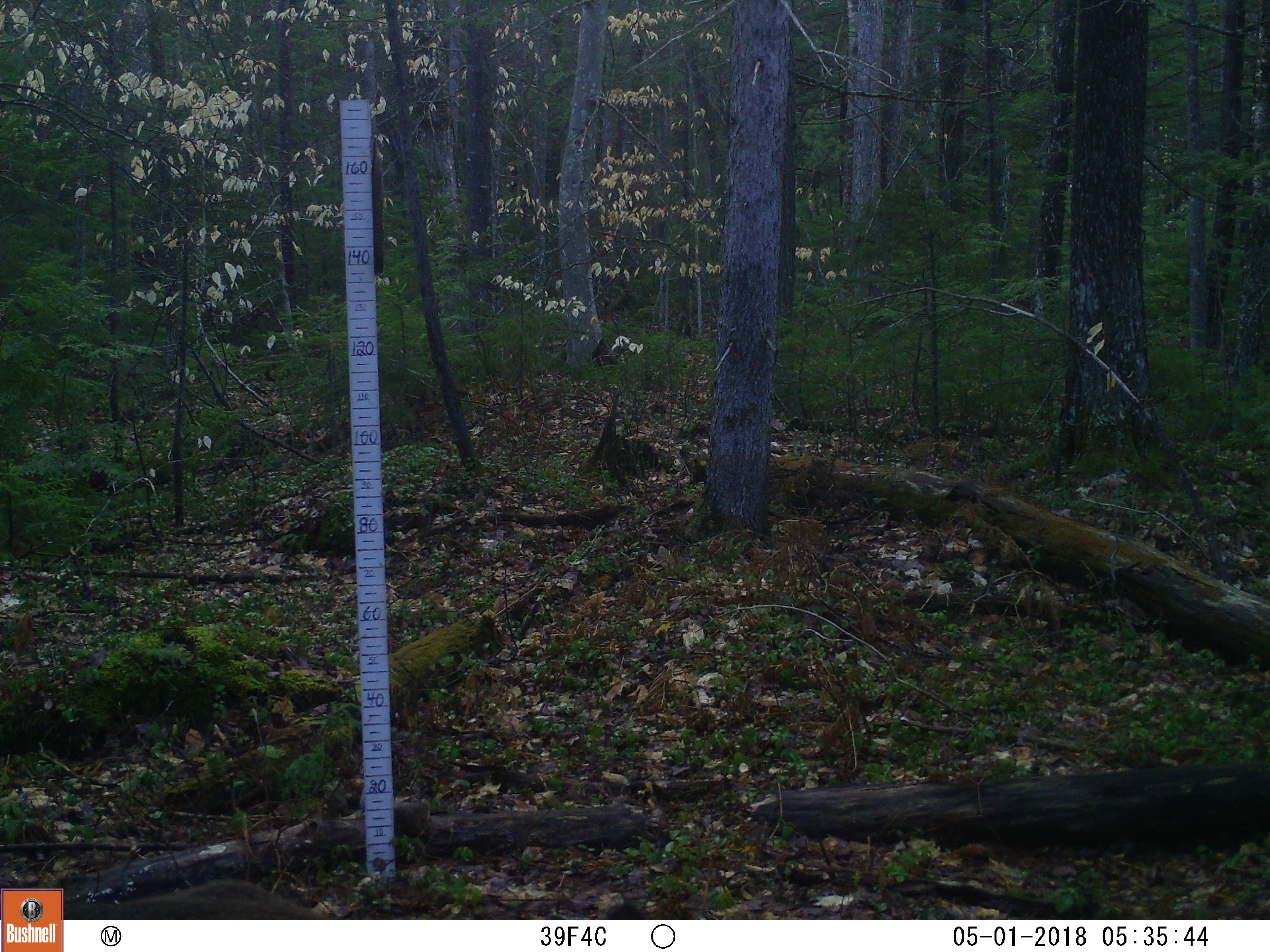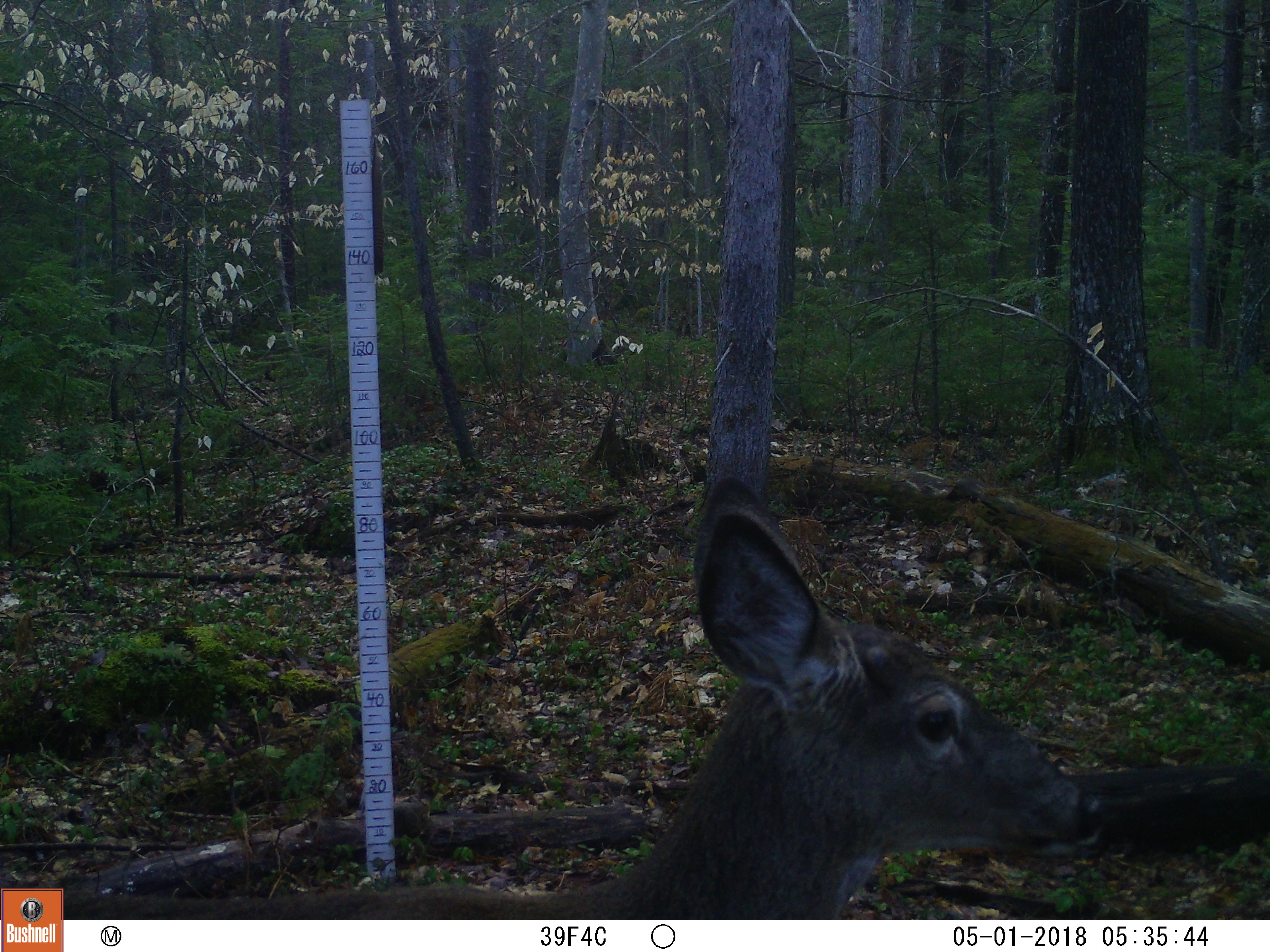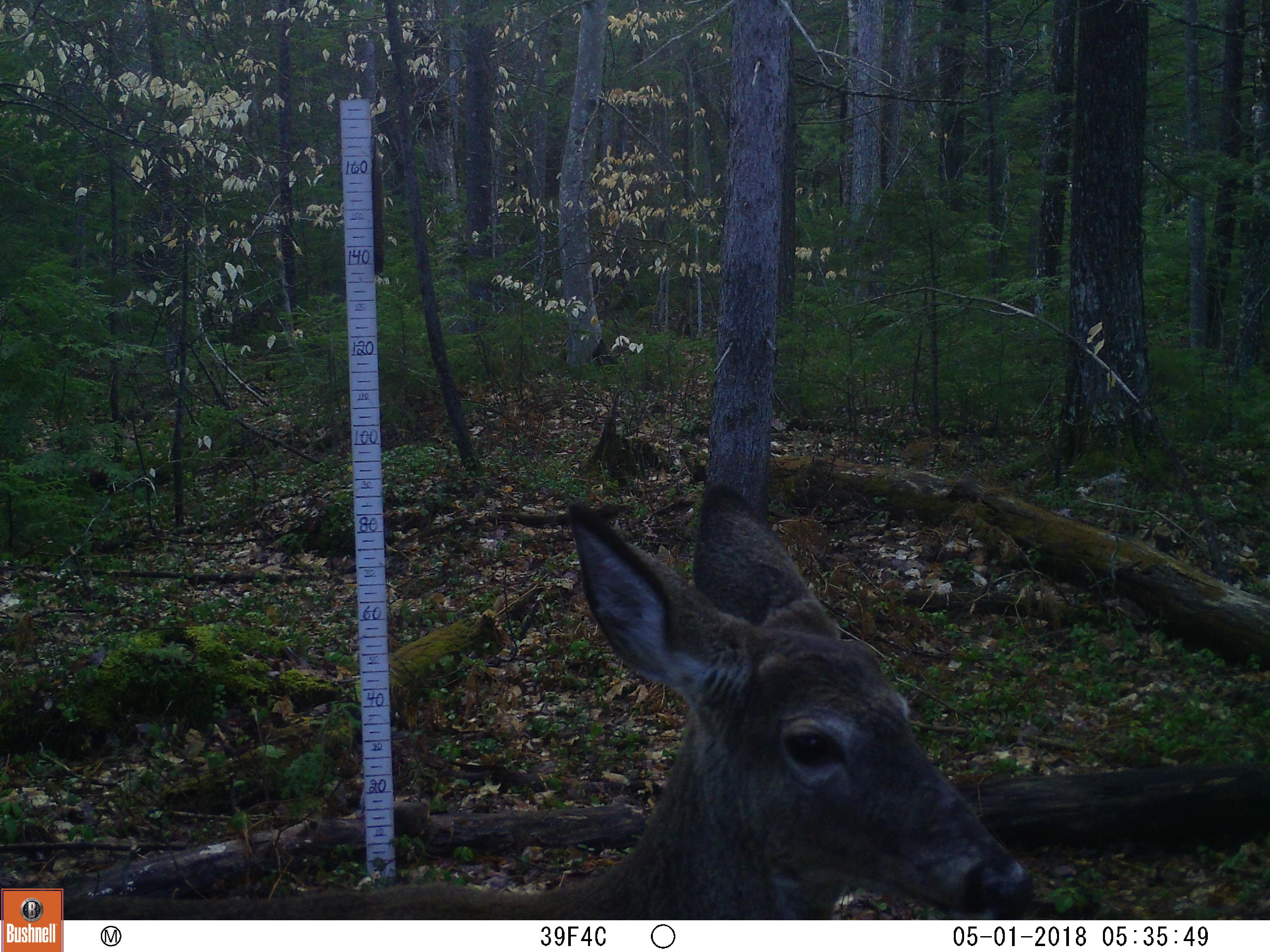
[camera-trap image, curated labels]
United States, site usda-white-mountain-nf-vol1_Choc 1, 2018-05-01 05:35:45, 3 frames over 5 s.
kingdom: Animalia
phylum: Chordata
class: Mammalia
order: Artiodactyla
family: Cervidae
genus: Odocoileus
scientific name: Odocoileus virginianus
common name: white-tailed deer